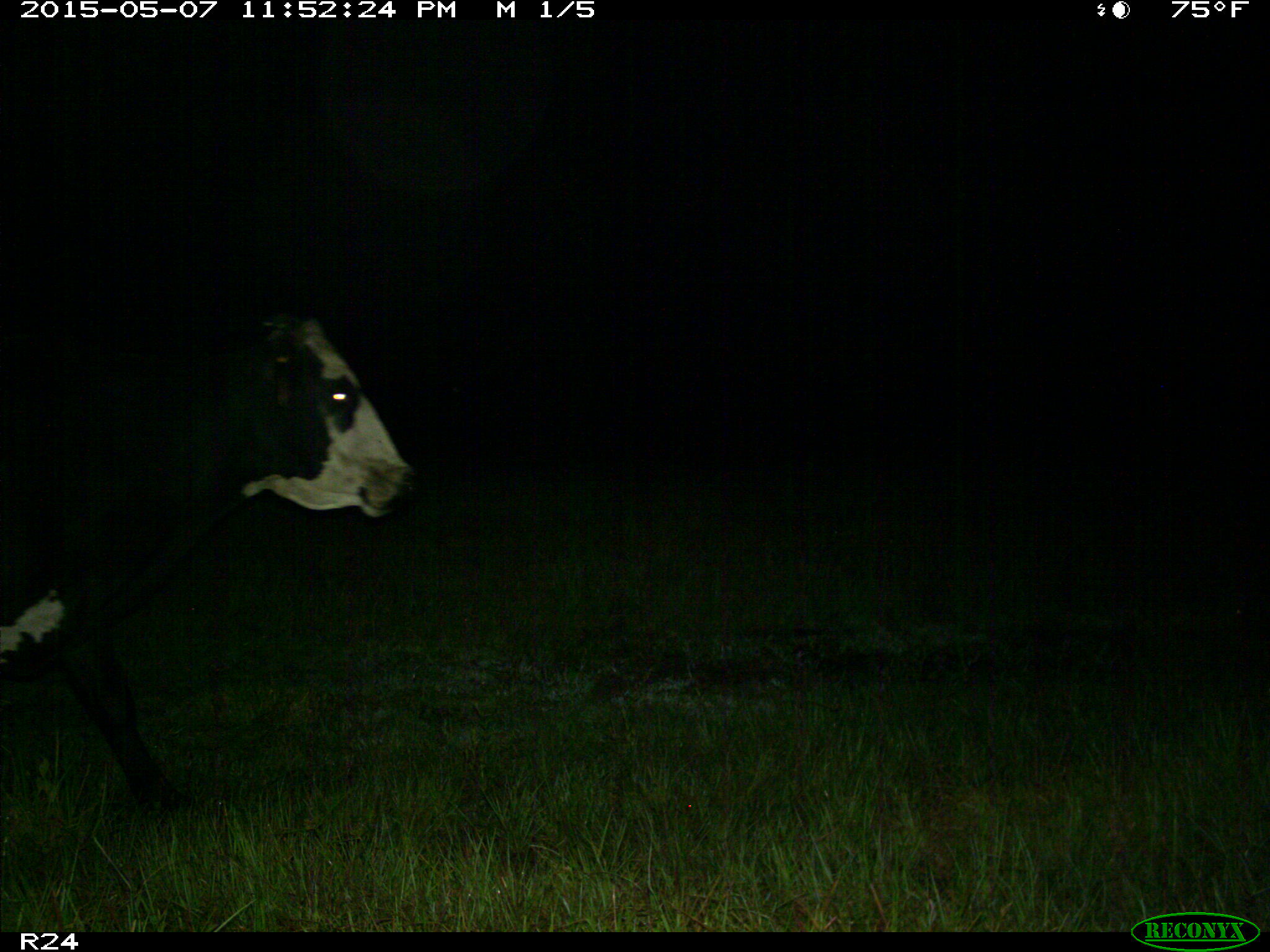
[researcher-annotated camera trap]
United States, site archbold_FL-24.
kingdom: Animalia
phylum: Chordata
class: Mammalia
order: Artiodactyla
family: Bovidae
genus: Bos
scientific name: Bos taurus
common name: domestic cow